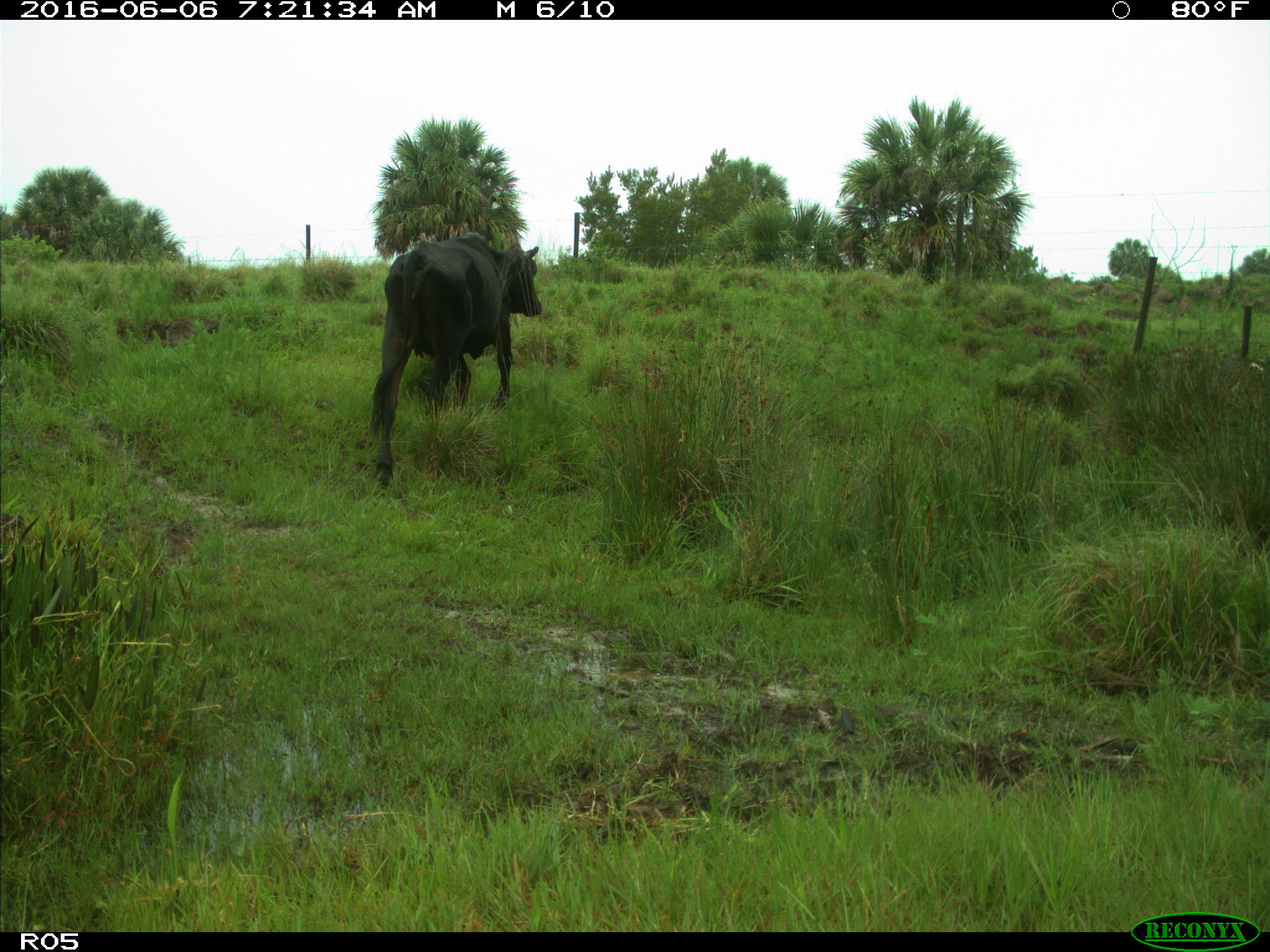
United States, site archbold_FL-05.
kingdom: Animalia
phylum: Chordata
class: Mammalia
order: Artiodactyla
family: Bovidae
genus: Bos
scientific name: Bos taurus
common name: domestic cow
Bos taurus (domestic cow).